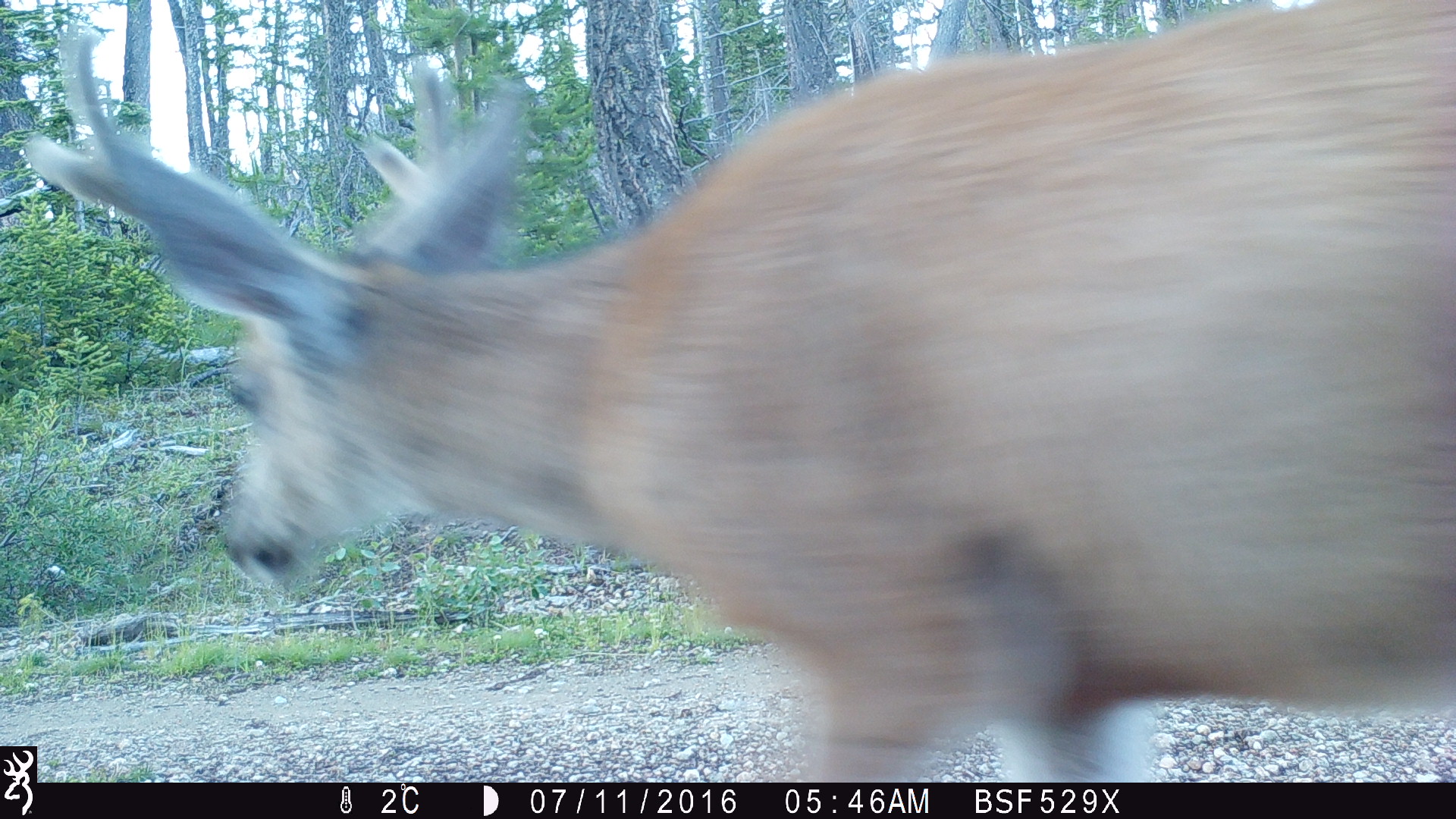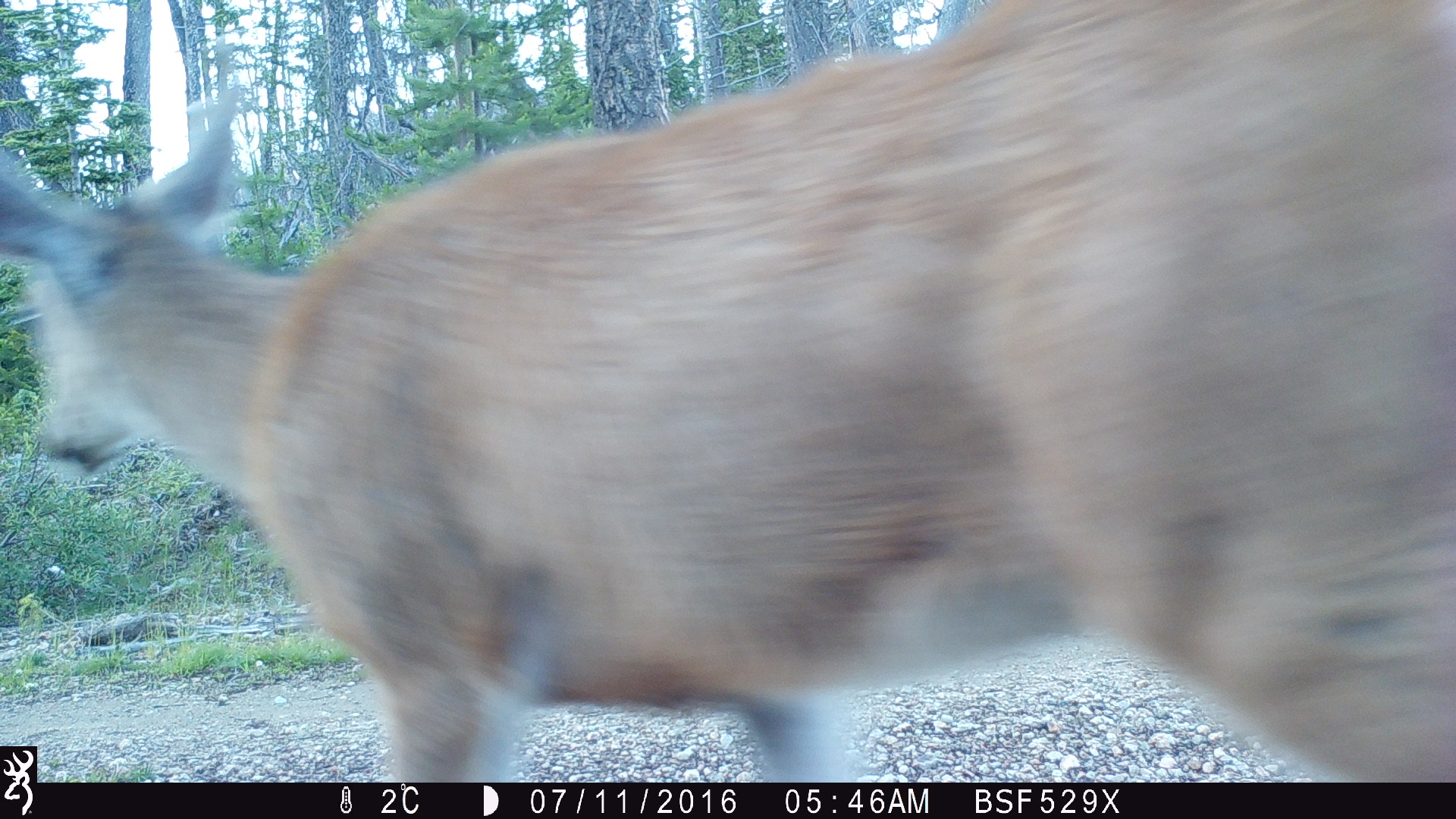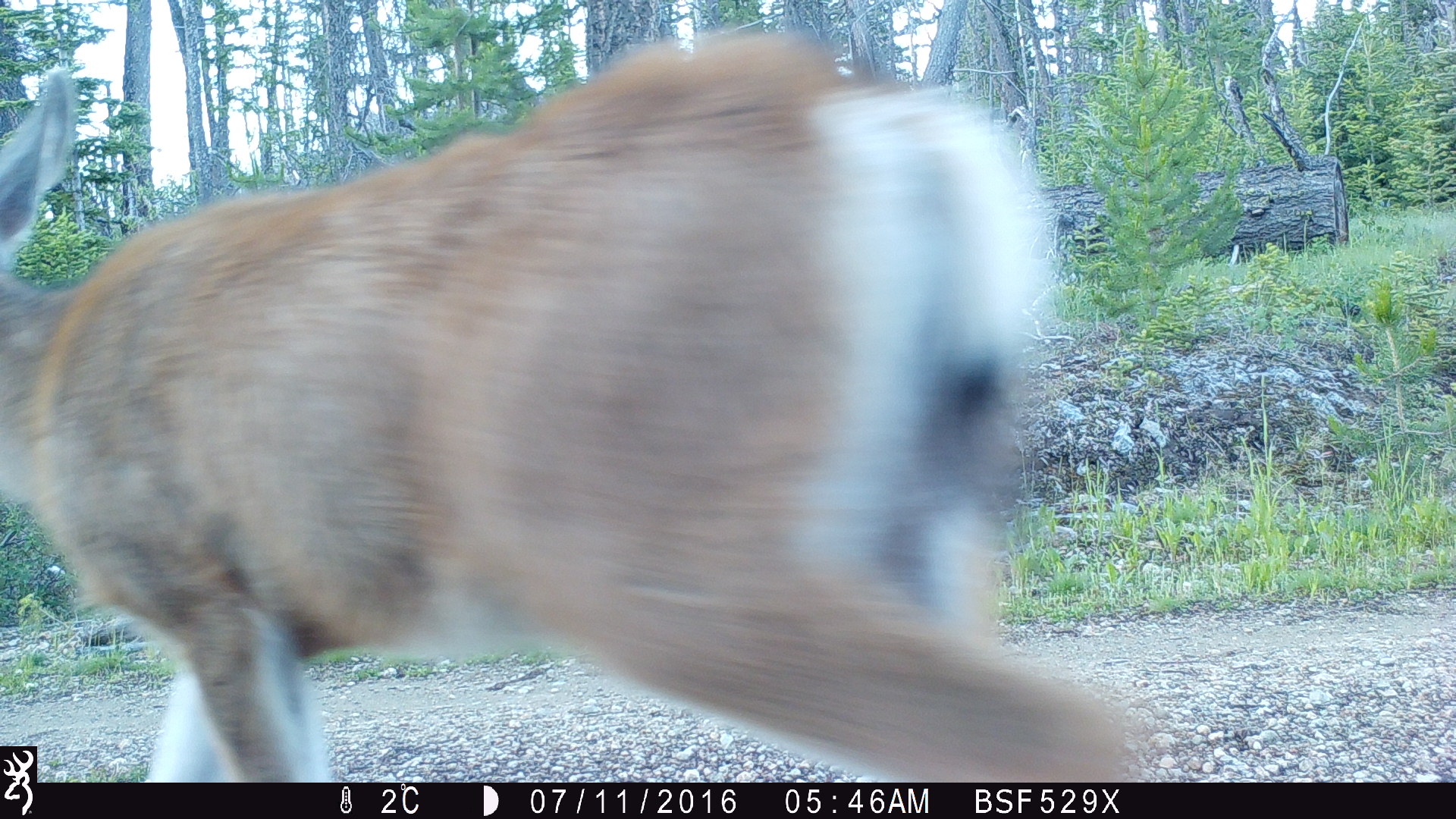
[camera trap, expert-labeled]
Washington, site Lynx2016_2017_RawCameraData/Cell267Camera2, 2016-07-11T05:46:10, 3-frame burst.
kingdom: Animalia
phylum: Chordata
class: Mammalia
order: Artiodactyla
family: Cervidae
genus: Odocoileus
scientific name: Odocoileus hemionus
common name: mule deer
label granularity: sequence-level